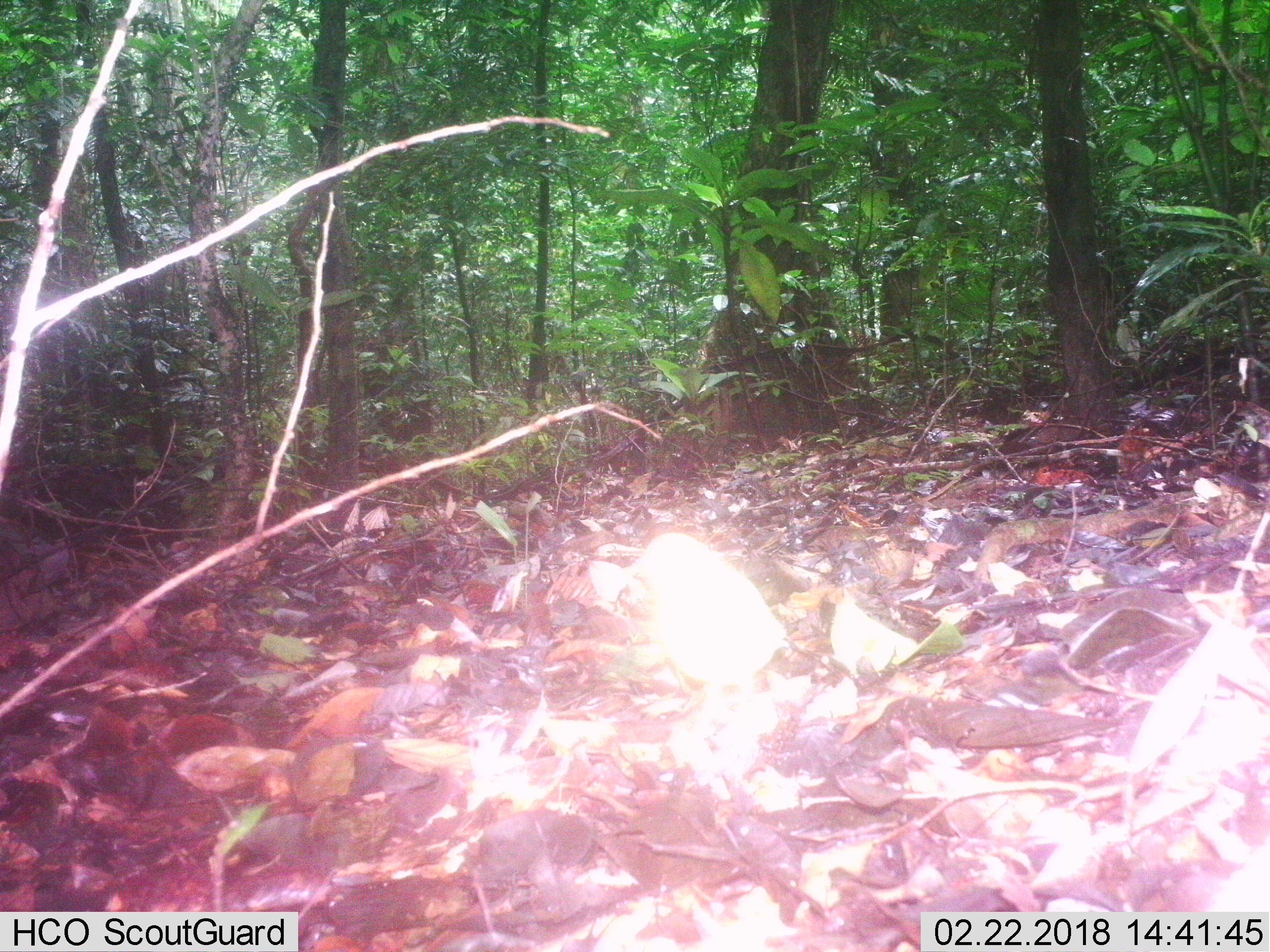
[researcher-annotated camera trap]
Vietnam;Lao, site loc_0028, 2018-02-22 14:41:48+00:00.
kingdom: Animalia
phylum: Chordata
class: Aves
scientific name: Aves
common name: bird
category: unidentified bird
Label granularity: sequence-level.